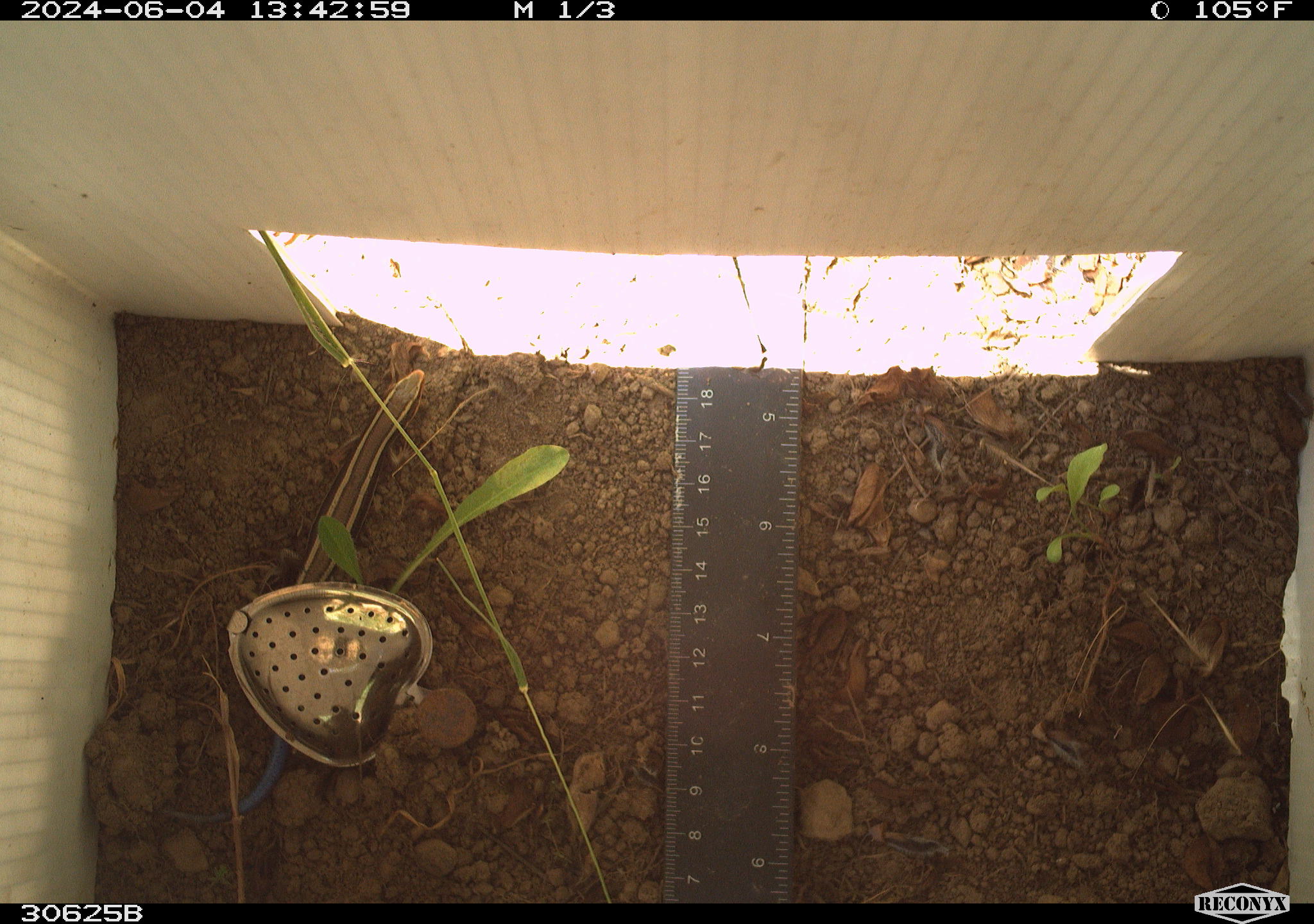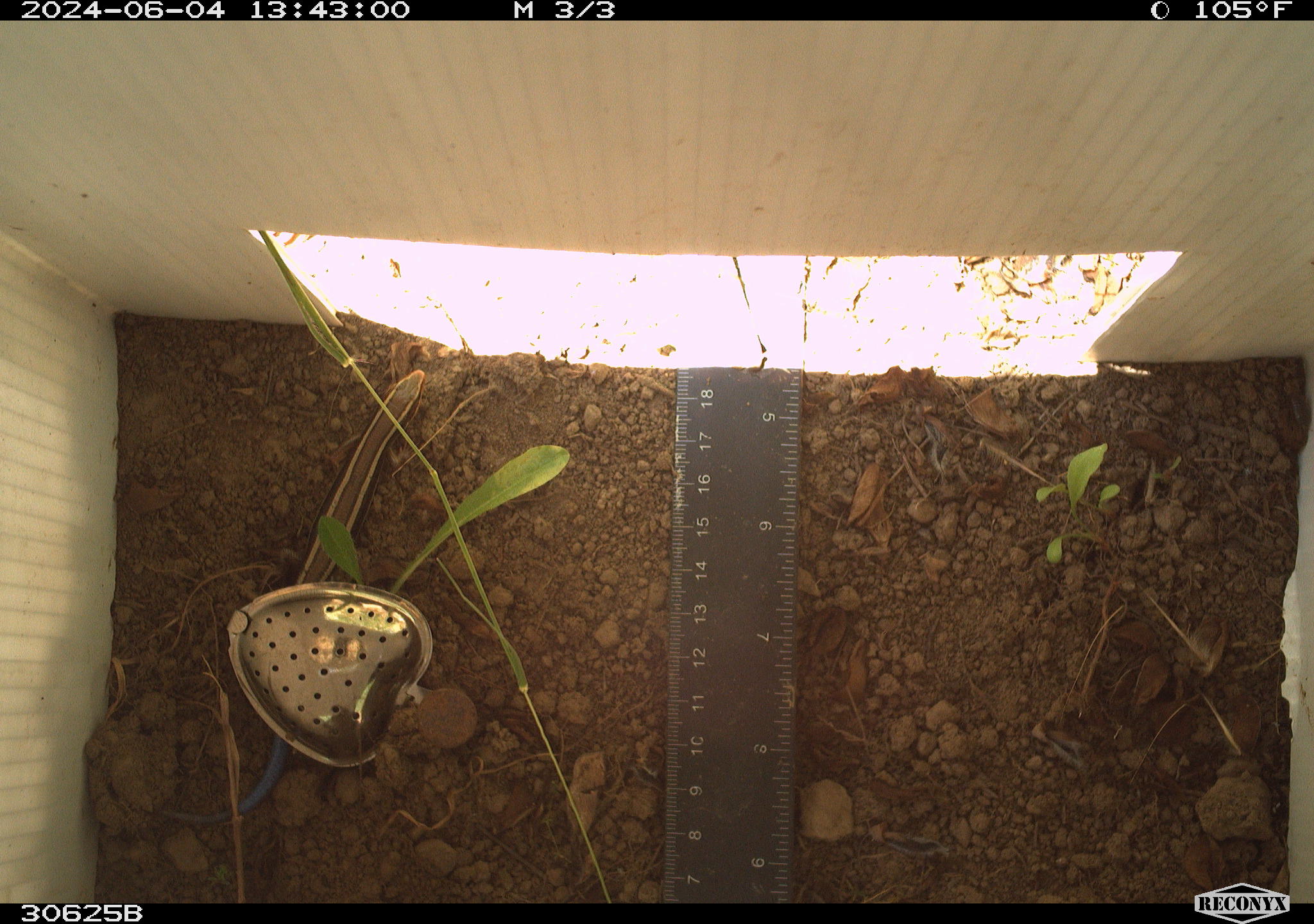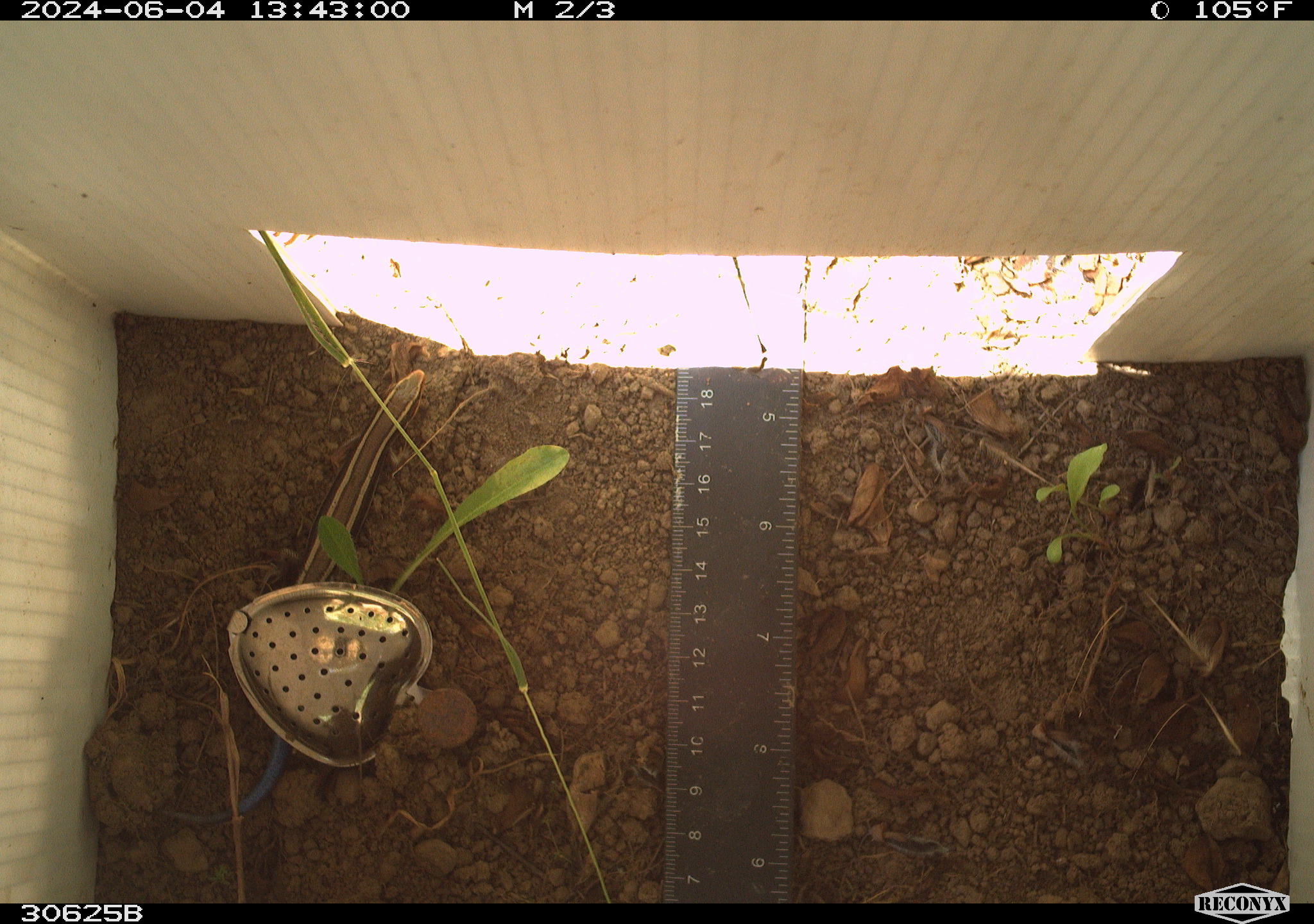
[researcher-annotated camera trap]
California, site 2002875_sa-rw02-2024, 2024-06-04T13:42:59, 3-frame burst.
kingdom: Animalia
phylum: Chordata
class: Reptilia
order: Squamata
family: Scincidae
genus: Plestiodon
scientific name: Plestiodon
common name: blue-tailed skinks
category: plestiodon species